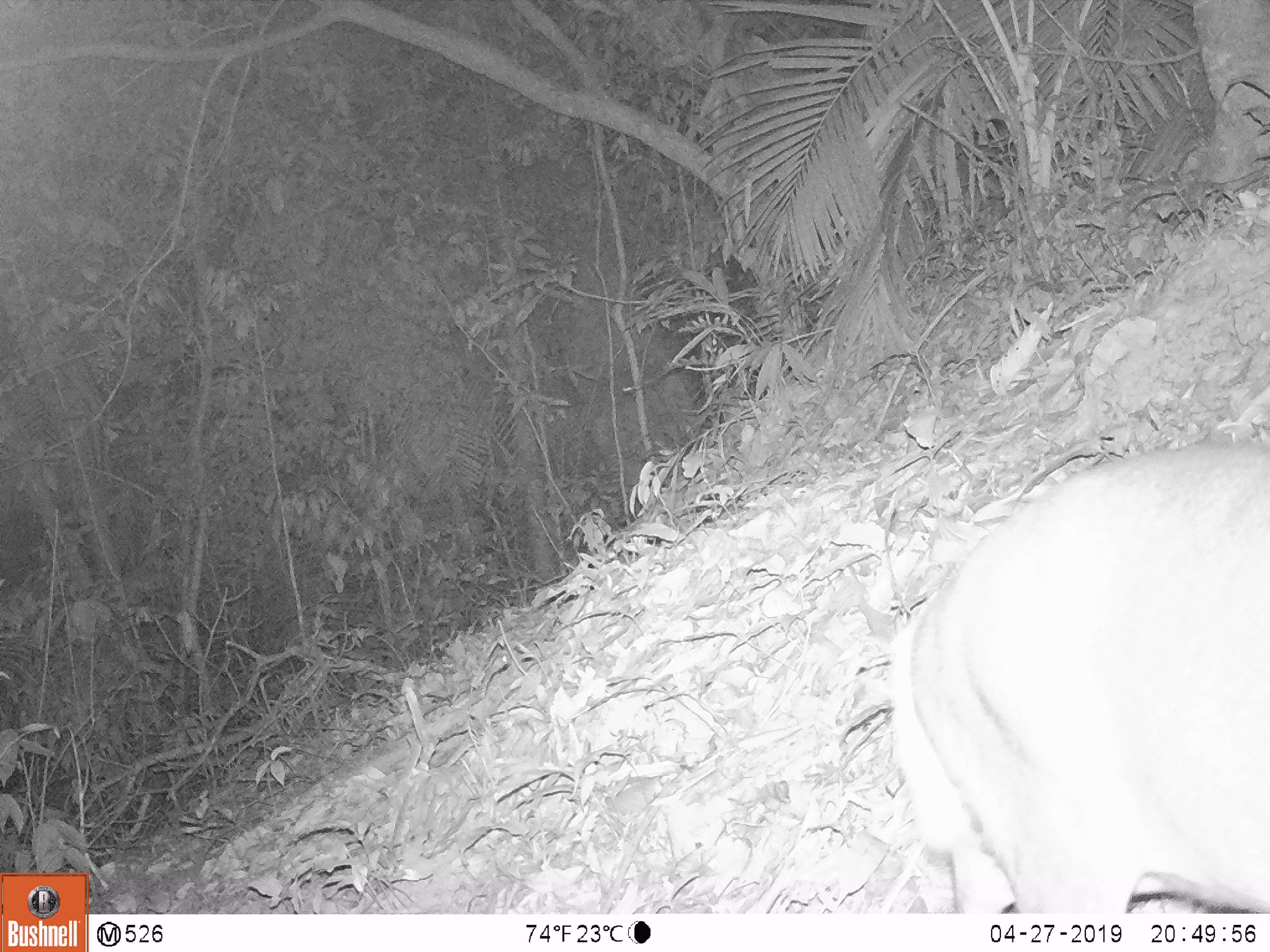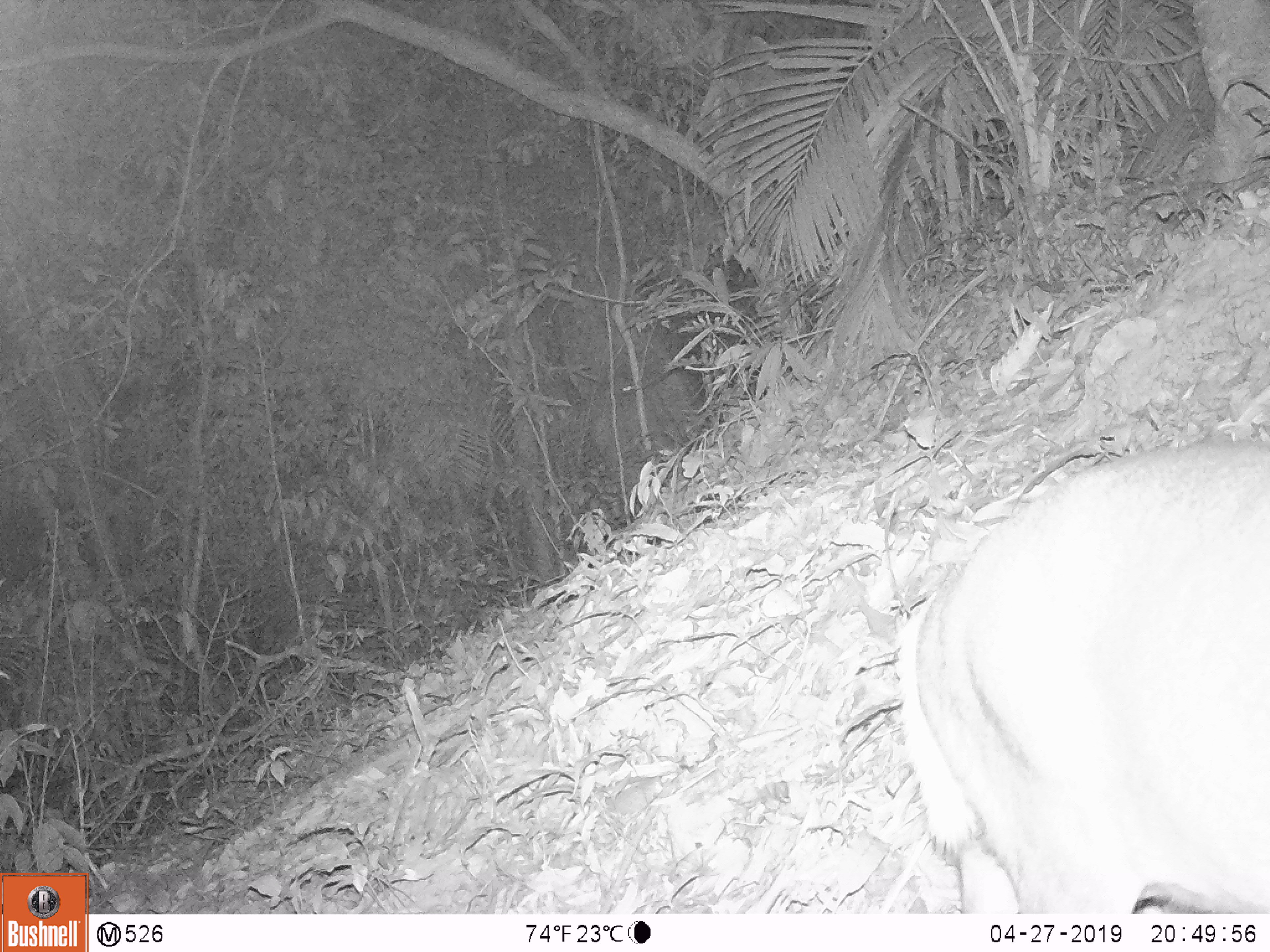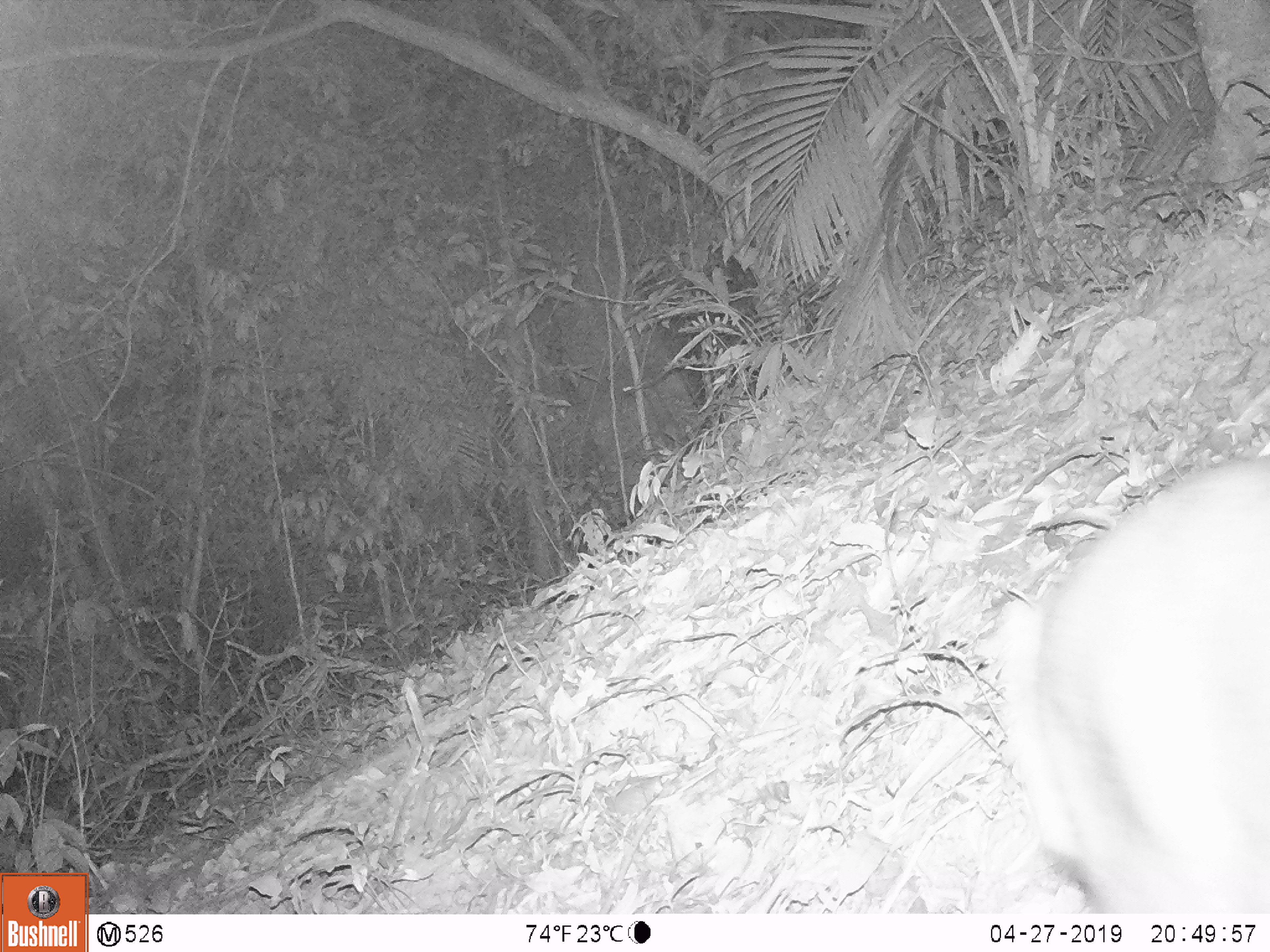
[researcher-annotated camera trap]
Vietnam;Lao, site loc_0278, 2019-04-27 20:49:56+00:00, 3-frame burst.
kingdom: Animalia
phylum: Chordata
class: Mammalia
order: Artiodactyla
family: Cervidae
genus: Muntiacus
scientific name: Muntiacus rooseveltorum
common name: roosevelt's muntjac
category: roosevelts muntjac group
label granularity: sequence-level